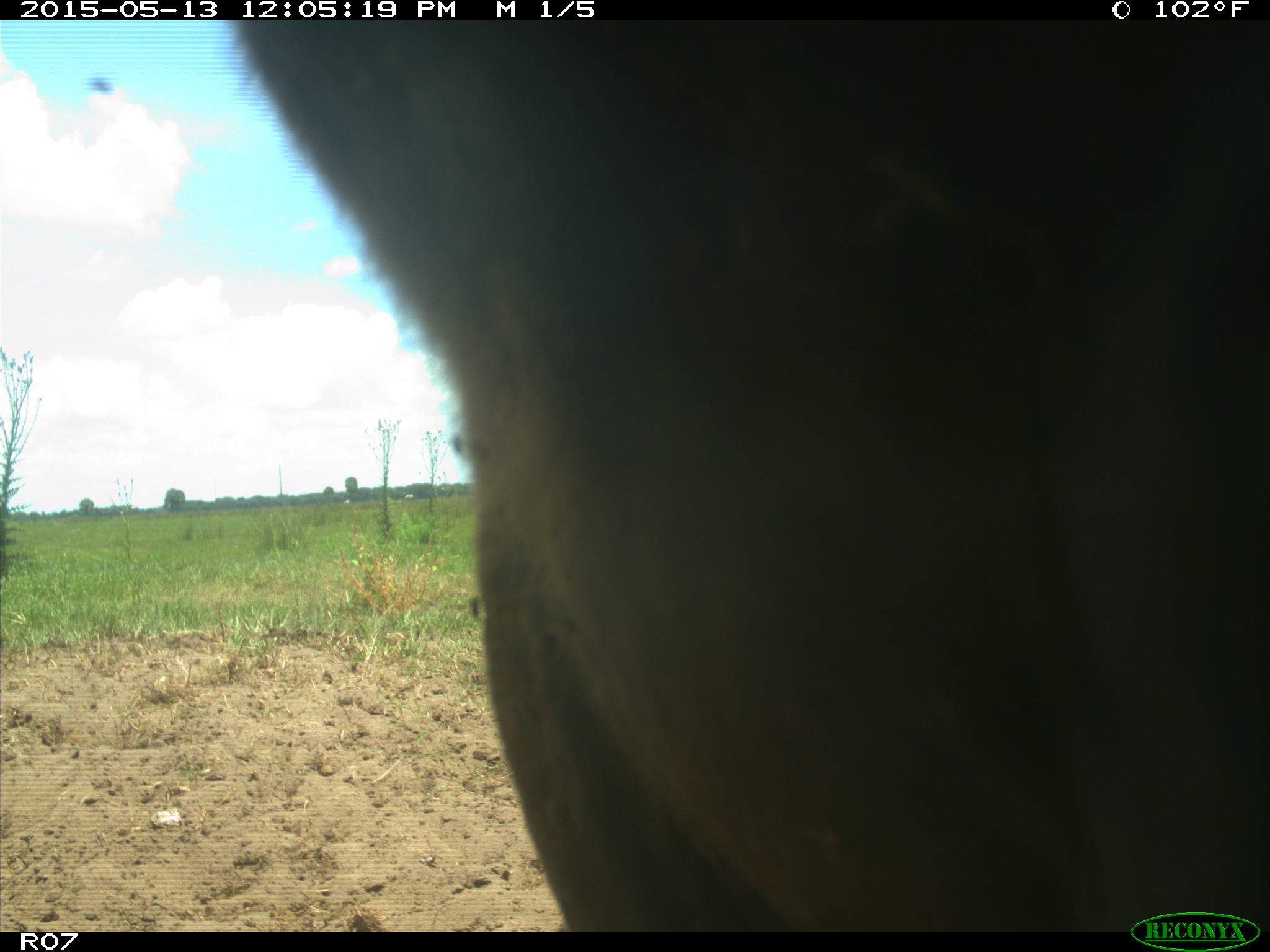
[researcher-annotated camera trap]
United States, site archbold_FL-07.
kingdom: Animalia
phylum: Chordata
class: Mammalia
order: Artiodactyla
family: Bovidae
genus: Bos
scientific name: Bos taurus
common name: domestic cow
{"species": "Bos taurus (domestic cow)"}